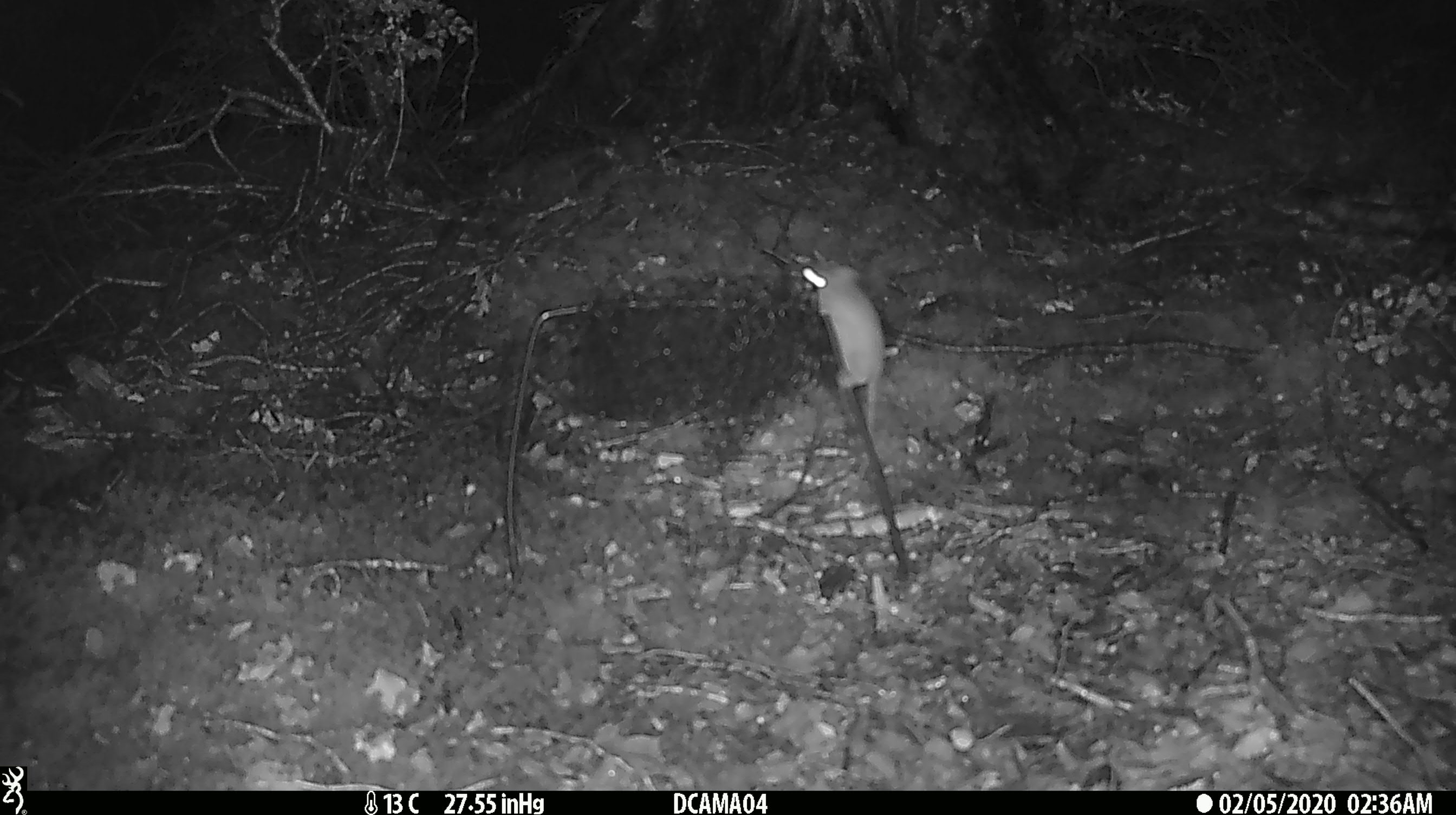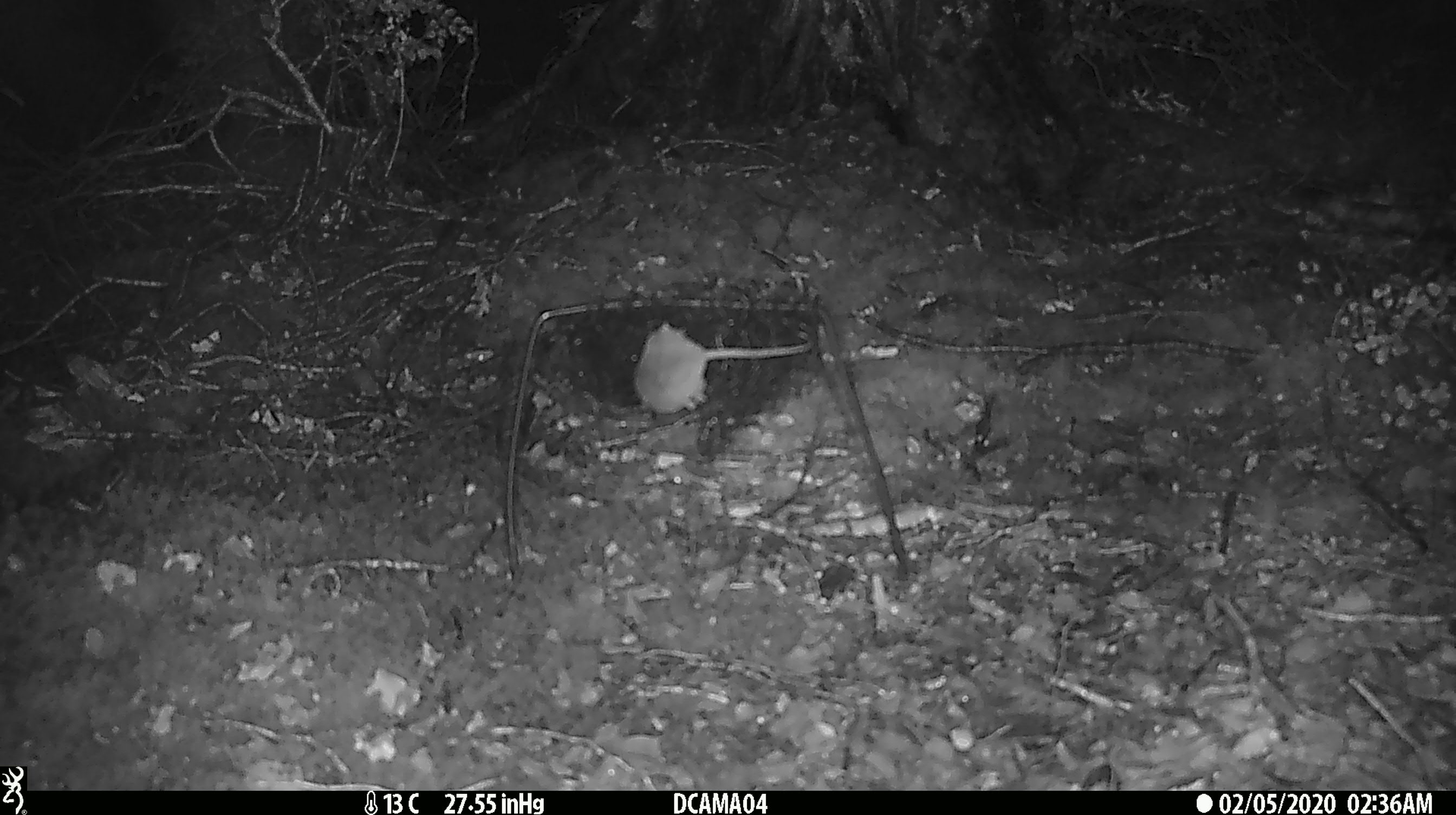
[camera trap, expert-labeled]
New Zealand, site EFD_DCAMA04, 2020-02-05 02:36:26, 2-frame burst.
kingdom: Animalia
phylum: Chordata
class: Mammalia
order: Rodentia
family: Muridae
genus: Mus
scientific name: Mus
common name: mouse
Mouse (Mus).